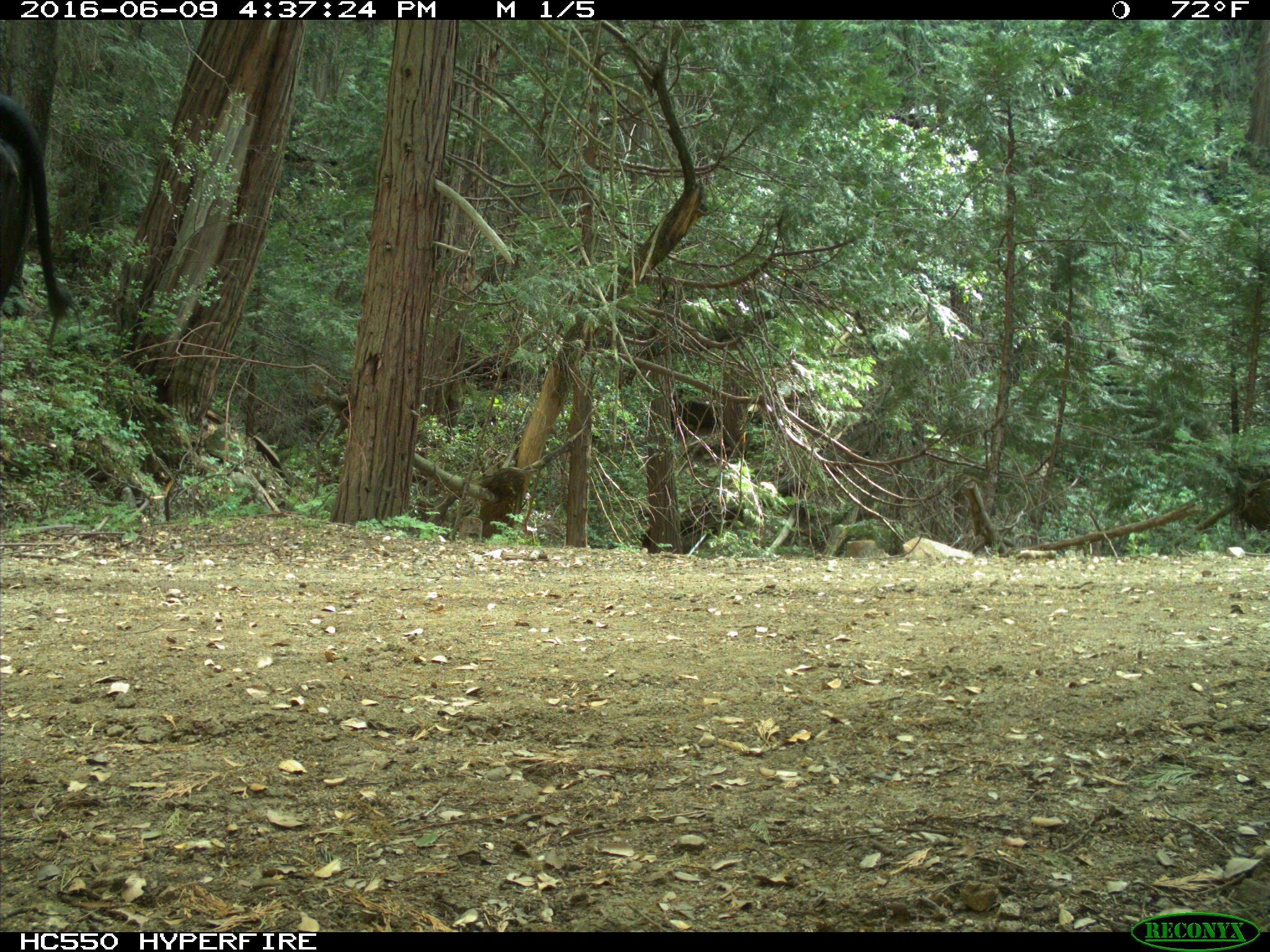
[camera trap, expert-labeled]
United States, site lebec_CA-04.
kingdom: Animalia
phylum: Chordata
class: Mammalia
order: Artiodactyla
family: Bovidae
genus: Bos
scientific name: Bos taurus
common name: domestic cow